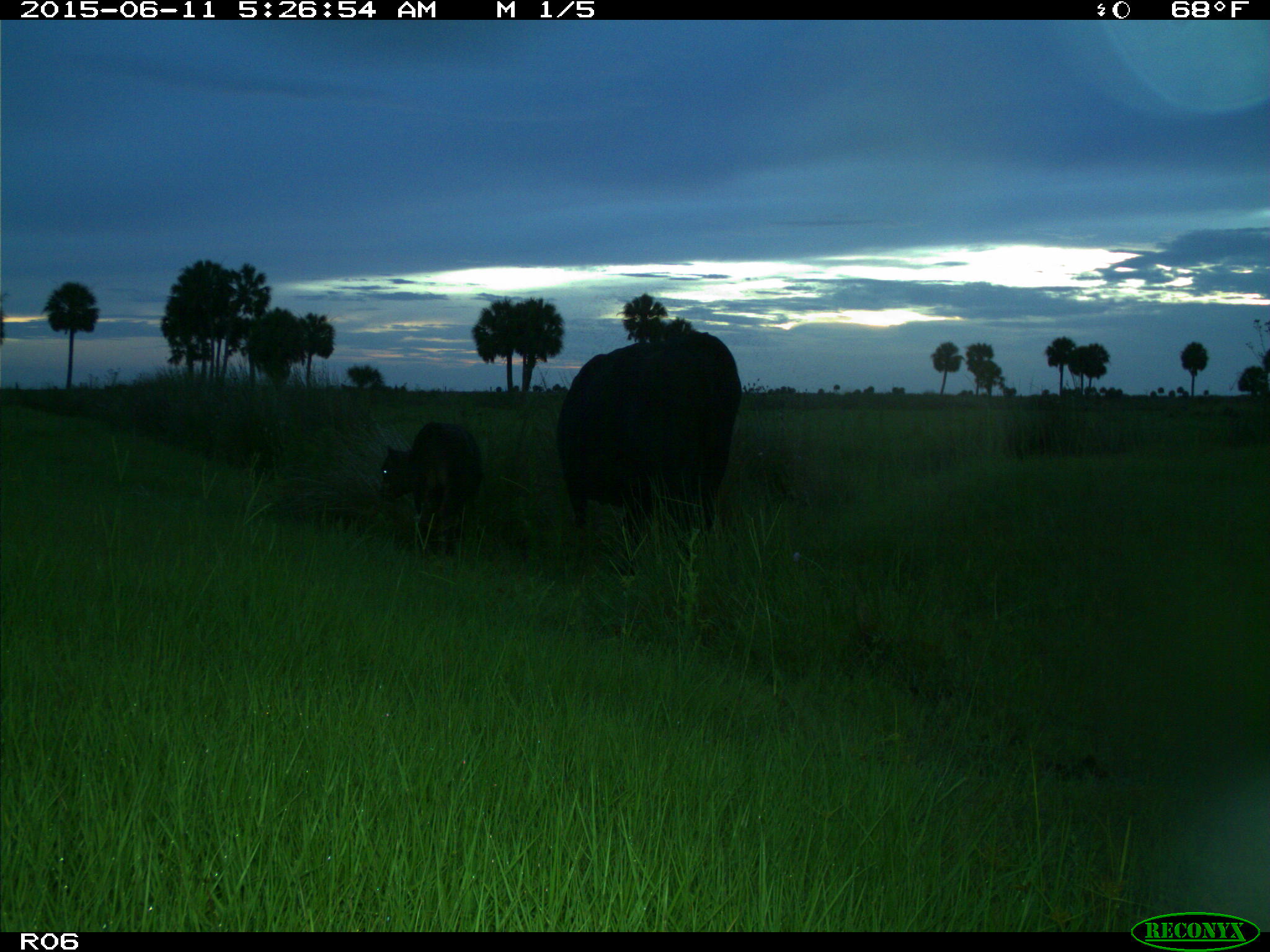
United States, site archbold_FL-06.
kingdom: Animalia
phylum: Chordata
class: Mammalia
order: Artiodactyla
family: Bovidae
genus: Bos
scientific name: Bos taurus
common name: domestic cow